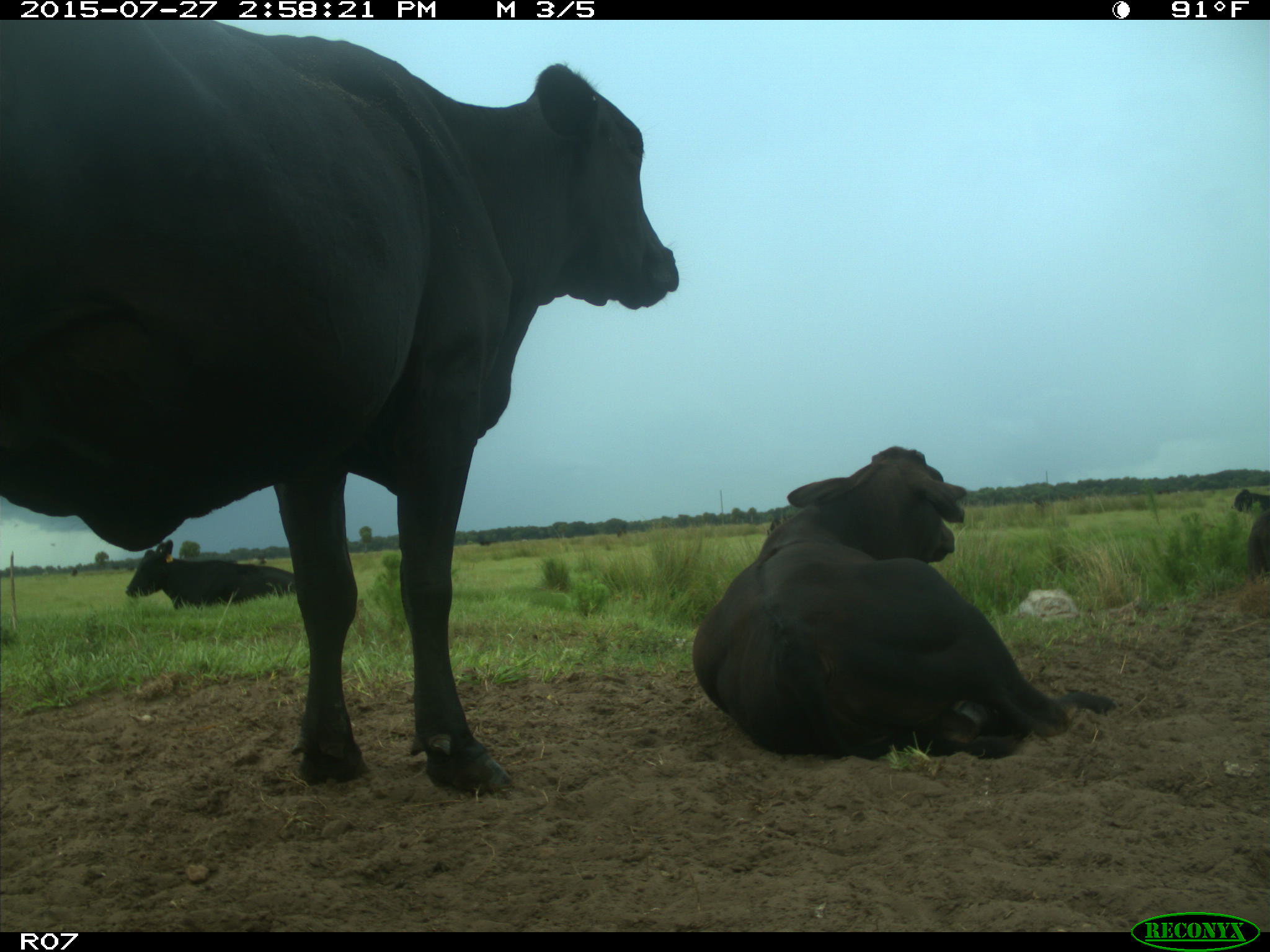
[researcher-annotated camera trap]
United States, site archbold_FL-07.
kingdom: Animalia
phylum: Chordata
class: Mammalia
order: Artiodactyla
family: Bovidae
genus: Bos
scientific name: Bos taurus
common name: domestic cow